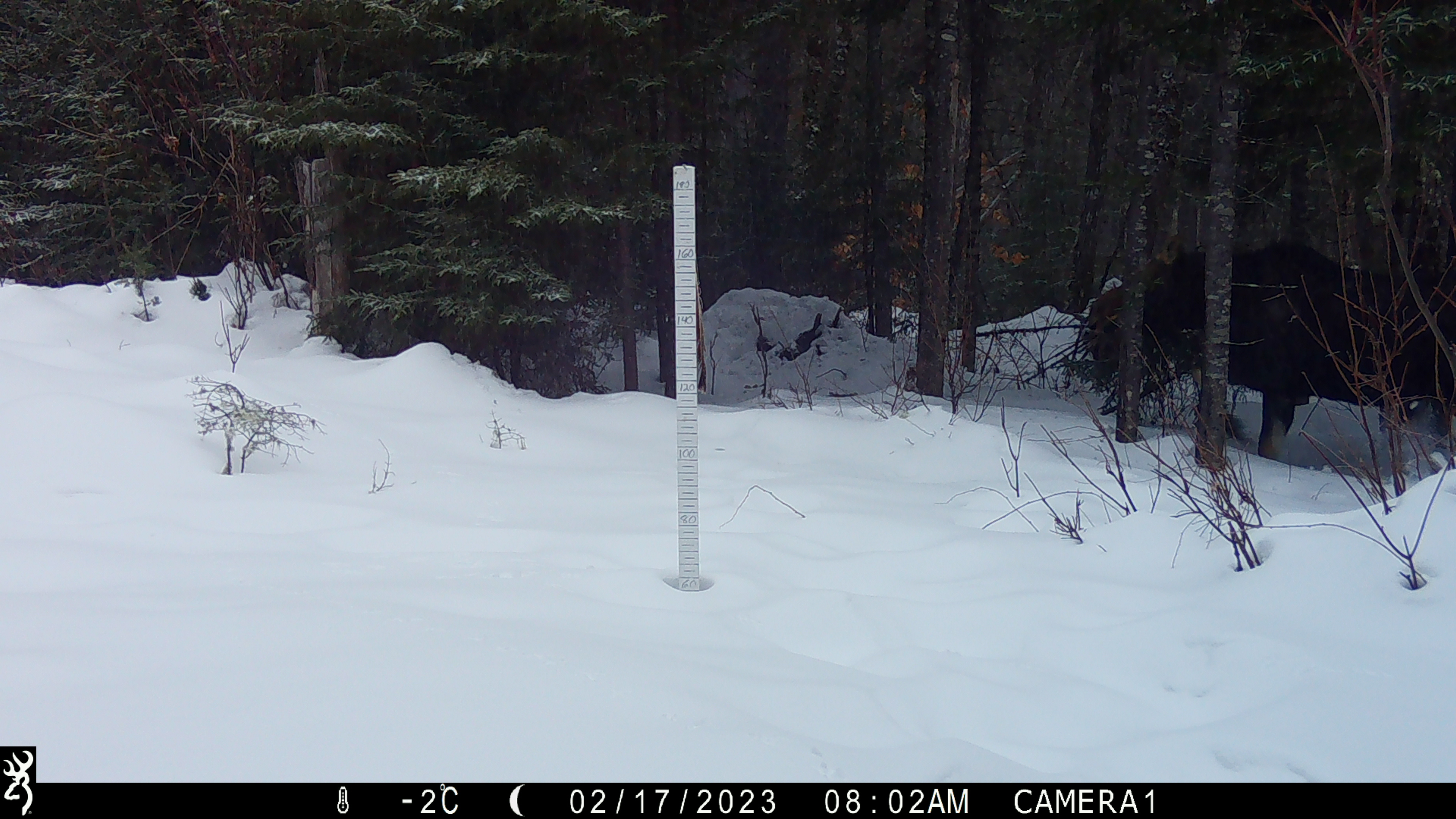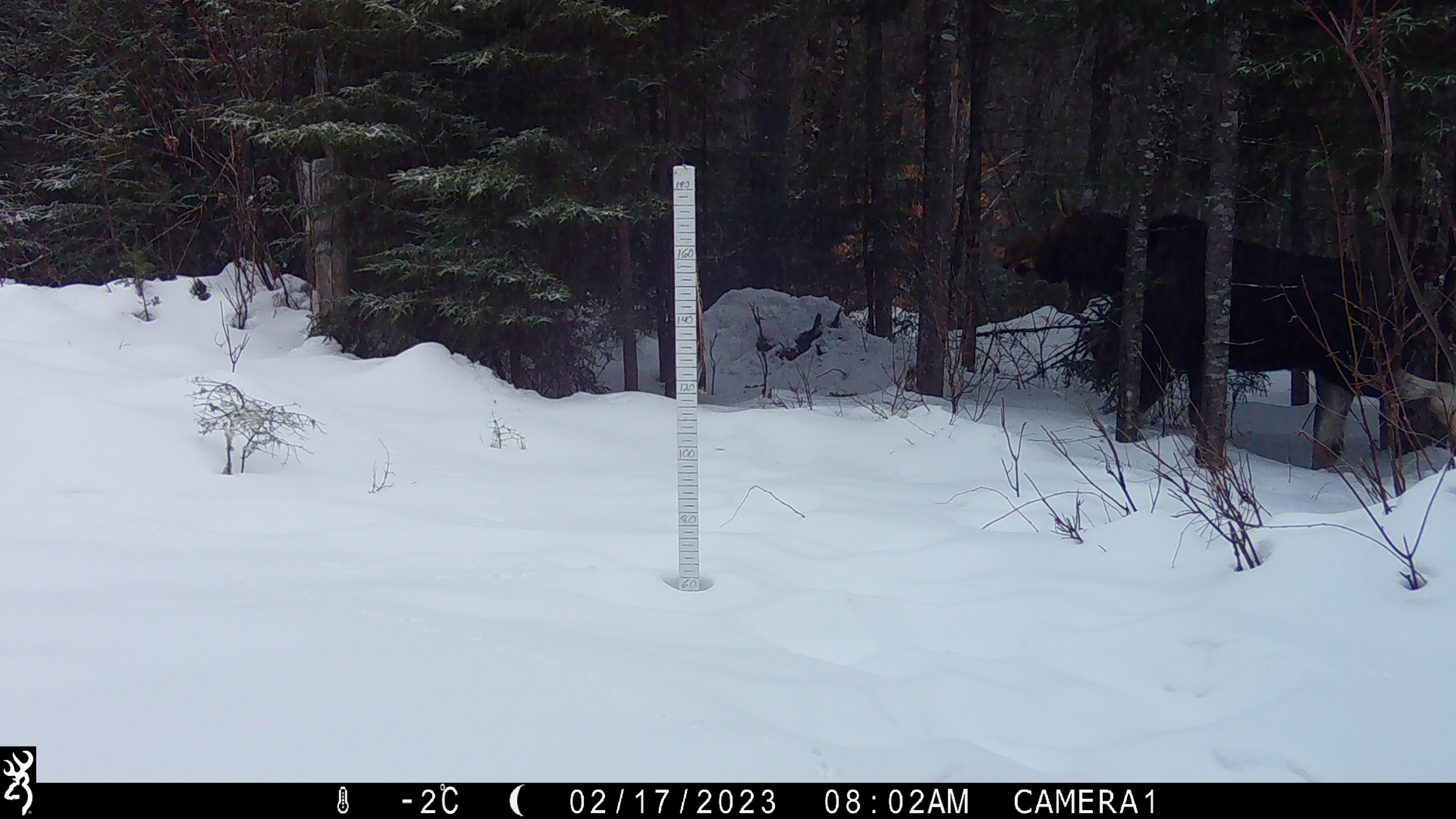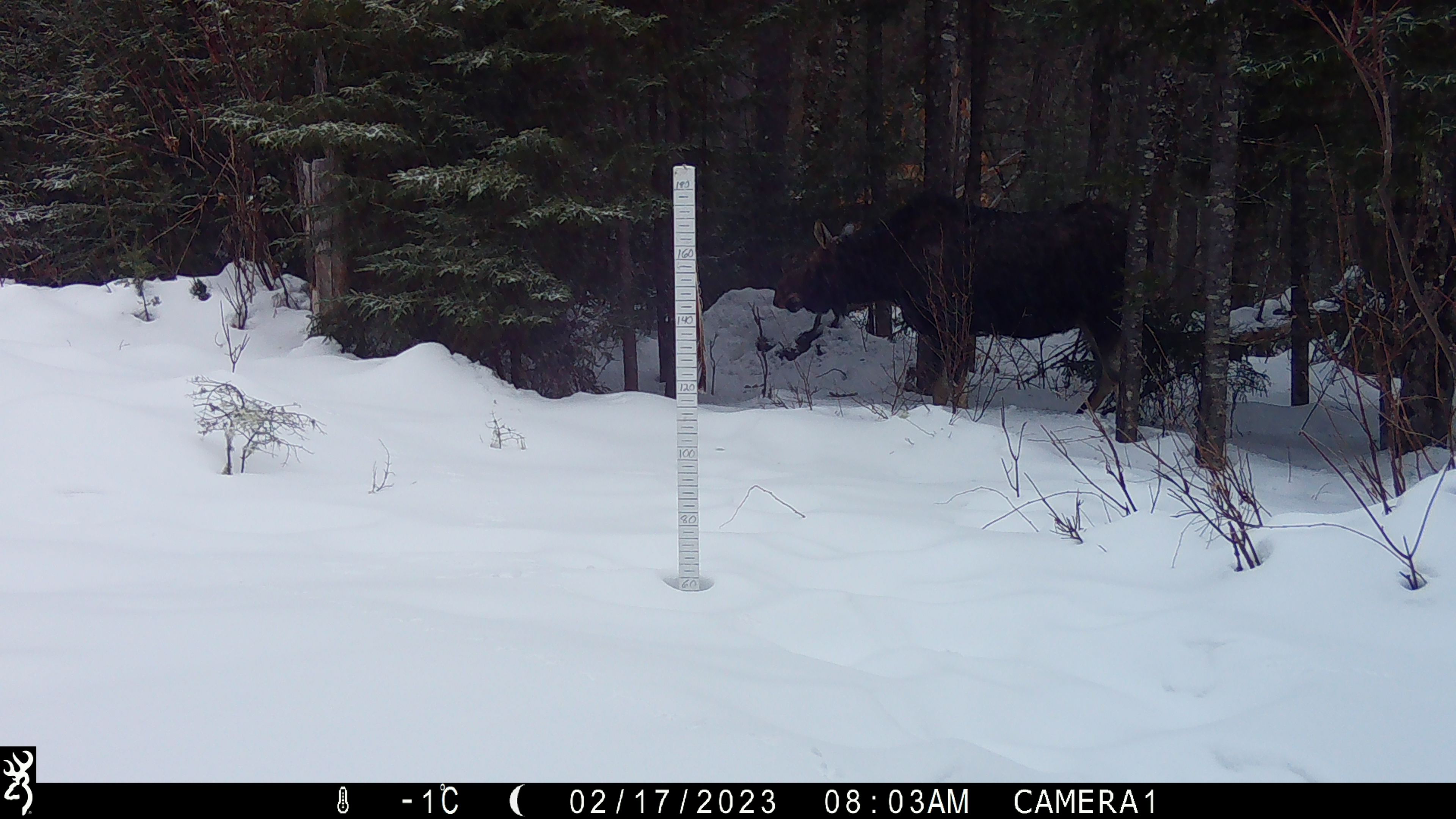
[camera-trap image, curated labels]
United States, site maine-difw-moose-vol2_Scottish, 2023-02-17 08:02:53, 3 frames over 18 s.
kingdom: Animalia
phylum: Chordata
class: Mammalia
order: Artiodactyla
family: Cervidae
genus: Alces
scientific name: Alces alces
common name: moose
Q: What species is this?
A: Moose (Alces alces).